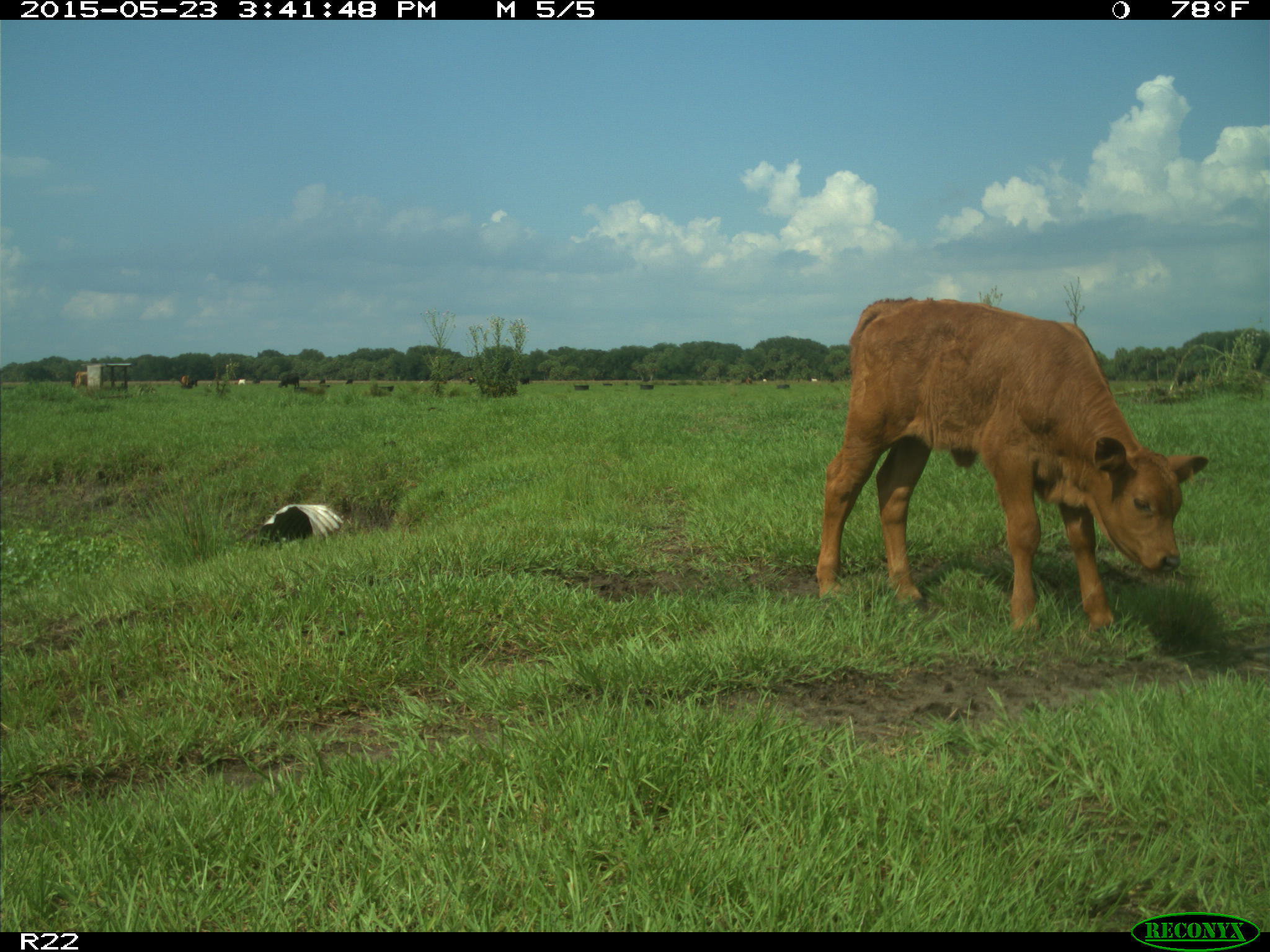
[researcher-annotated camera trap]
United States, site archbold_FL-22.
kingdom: Animalia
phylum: Chordata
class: Mammalia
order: Artiodactyla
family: Bovidae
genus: Bos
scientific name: Bos taurus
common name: domestic cow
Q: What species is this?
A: Bos taurus (domestic cow).